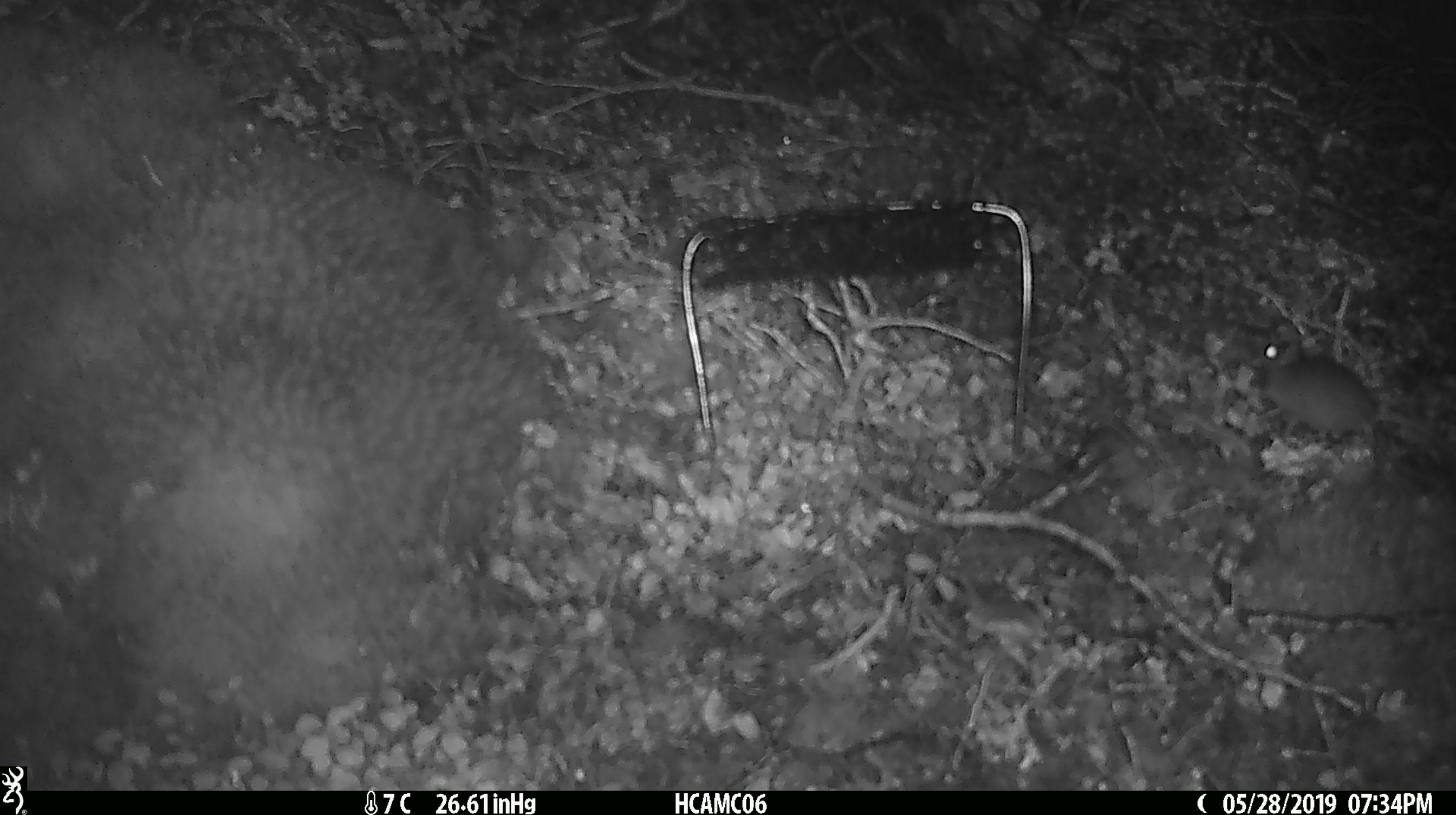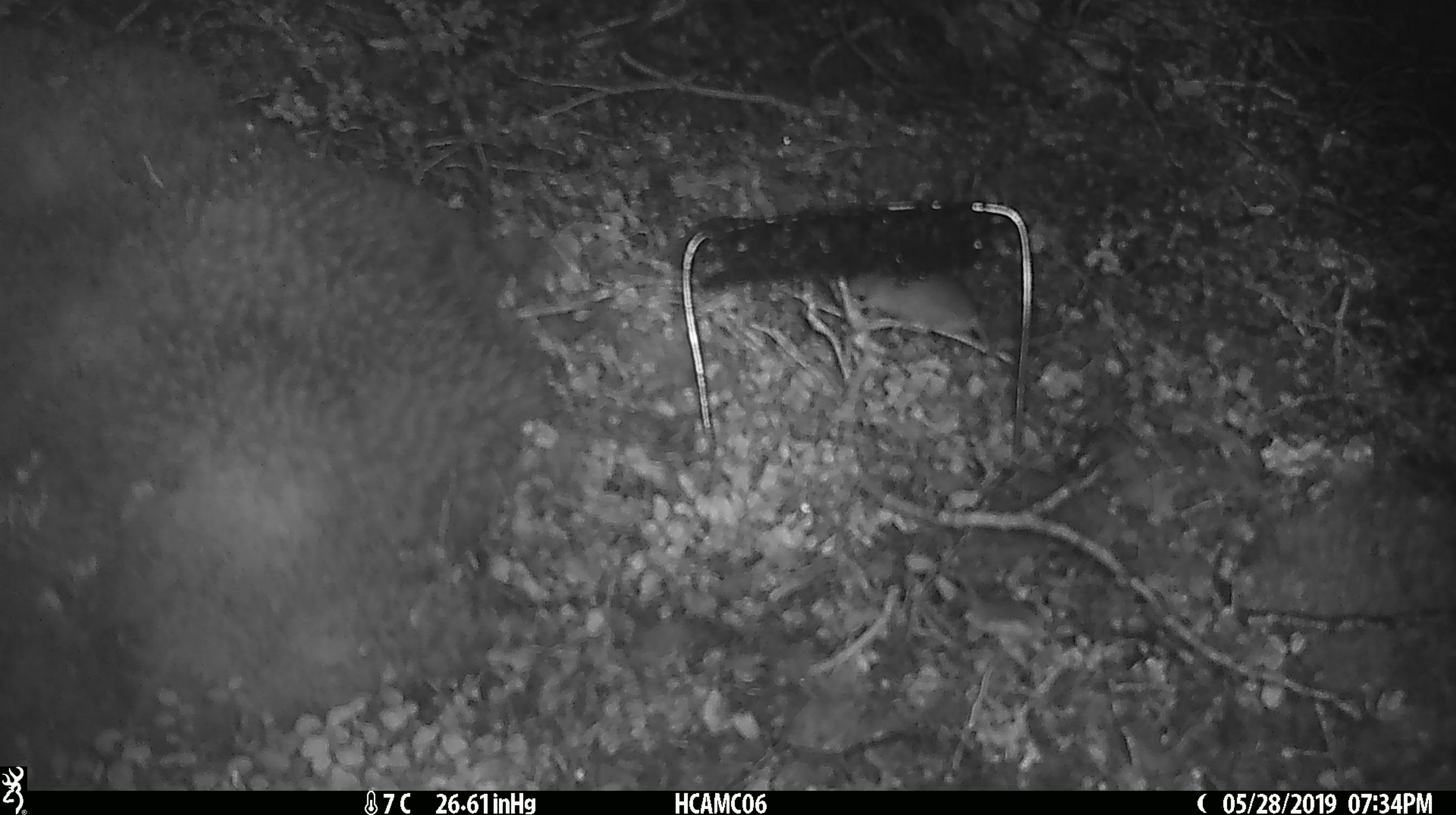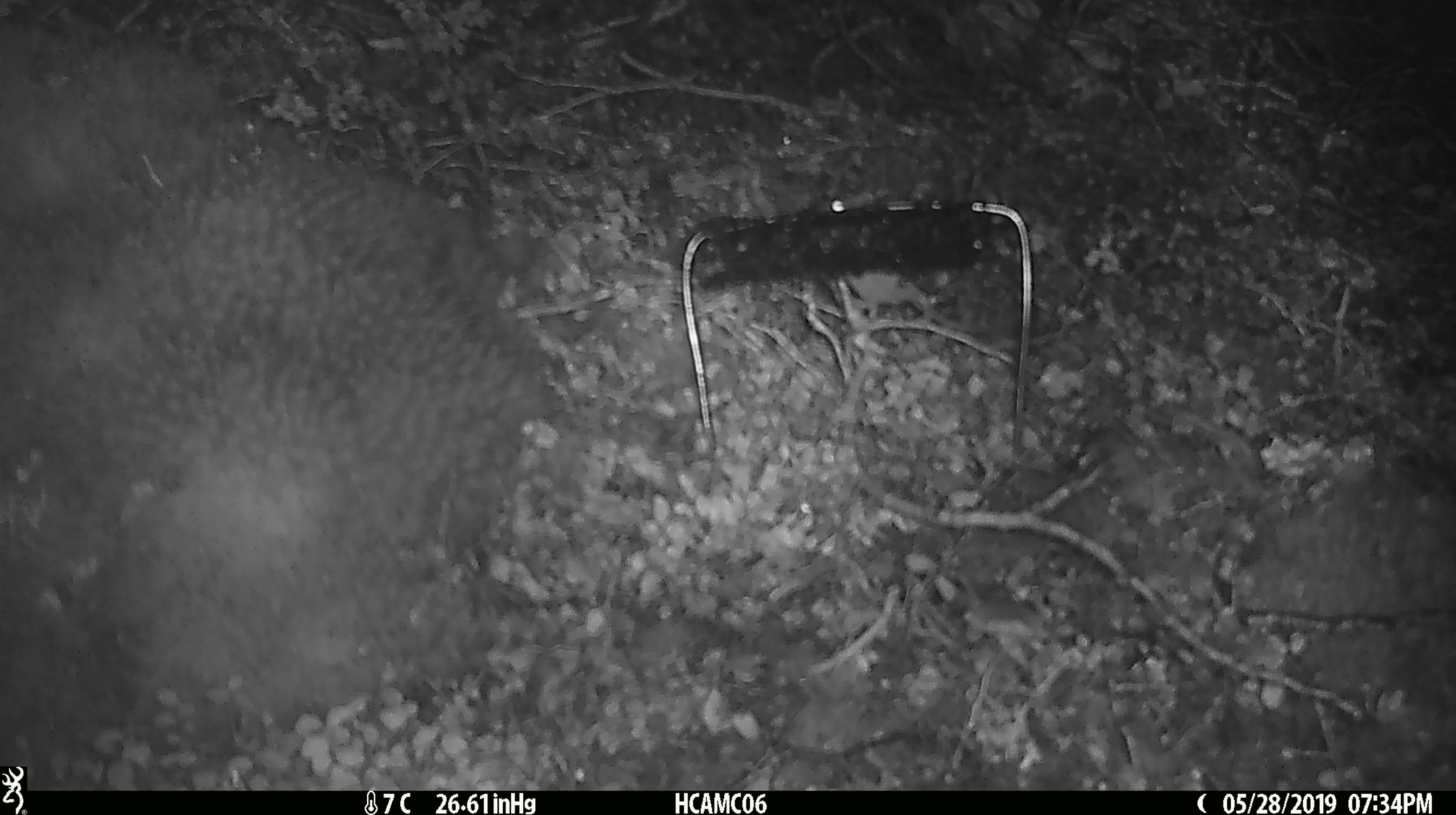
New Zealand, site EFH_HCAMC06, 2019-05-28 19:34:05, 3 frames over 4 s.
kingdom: Animalia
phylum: Chordata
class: Mammalia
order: Rodentia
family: Muridae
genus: Mus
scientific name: Mus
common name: mouse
Mouse (Mus).